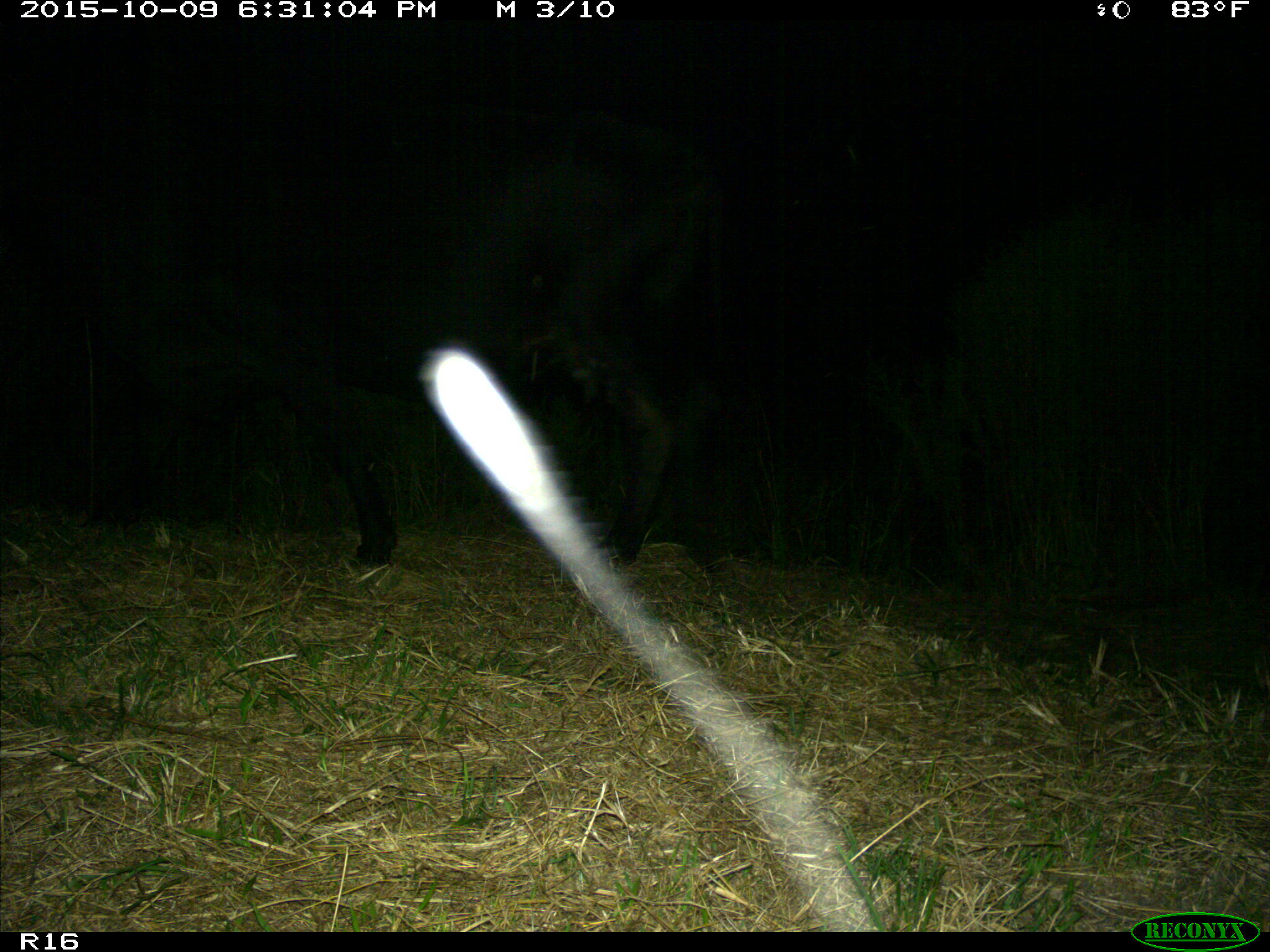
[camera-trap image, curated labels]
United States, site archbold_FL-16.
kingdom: Animalia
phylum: Chordata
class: Mammalia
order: Artiodactyla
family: Bovidae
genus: Bos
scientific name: Bos taurus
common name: domestic cow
Bos taurus (domestic cow).